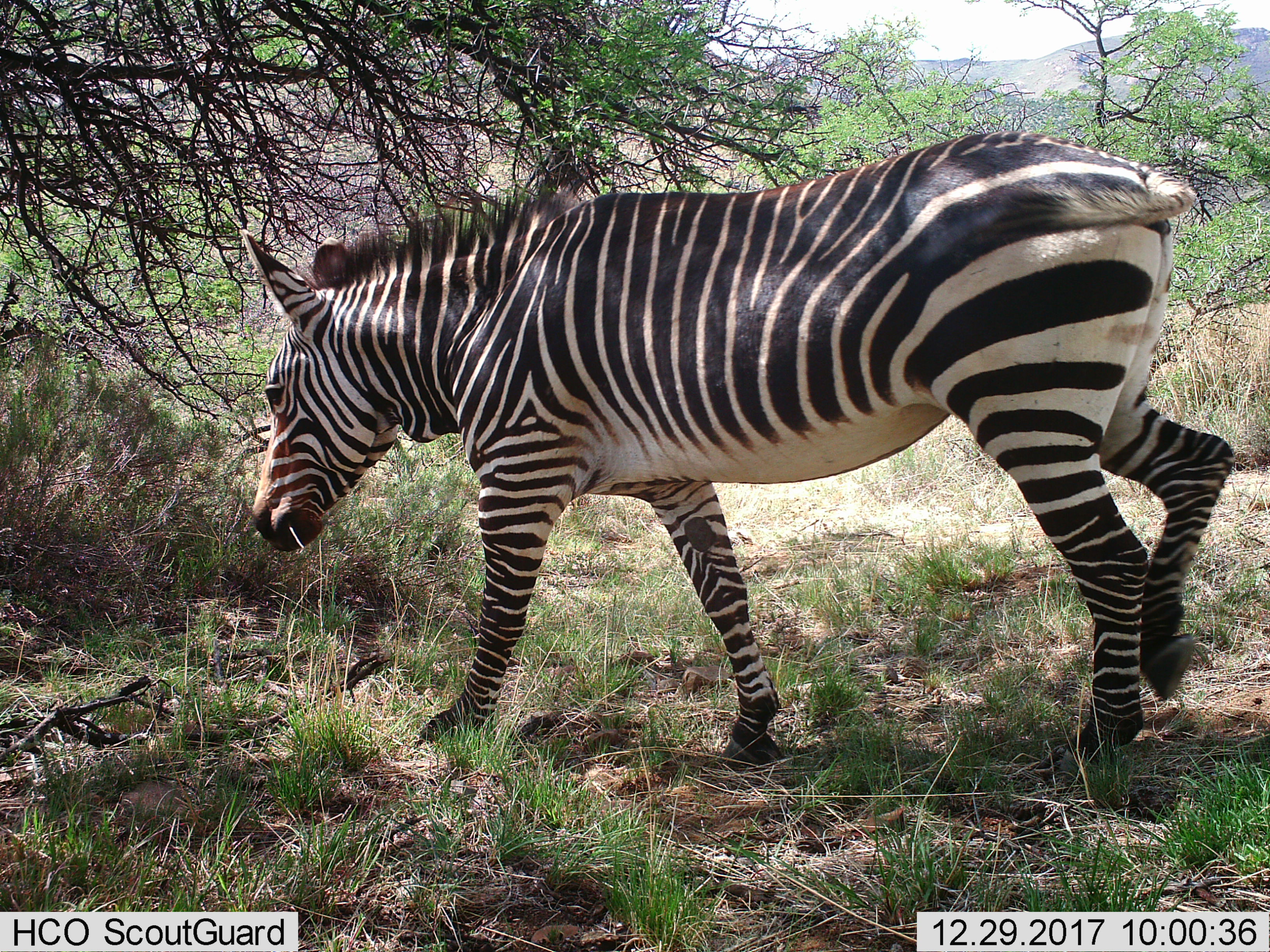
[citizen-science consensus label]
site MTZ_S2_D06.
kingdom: Animalia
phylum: Chordata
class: Mammalia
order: Perissodactyla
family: Equidae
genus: Equus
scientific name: Equus zebra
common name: mountain zebra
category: zebramountain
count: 1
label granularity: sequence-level